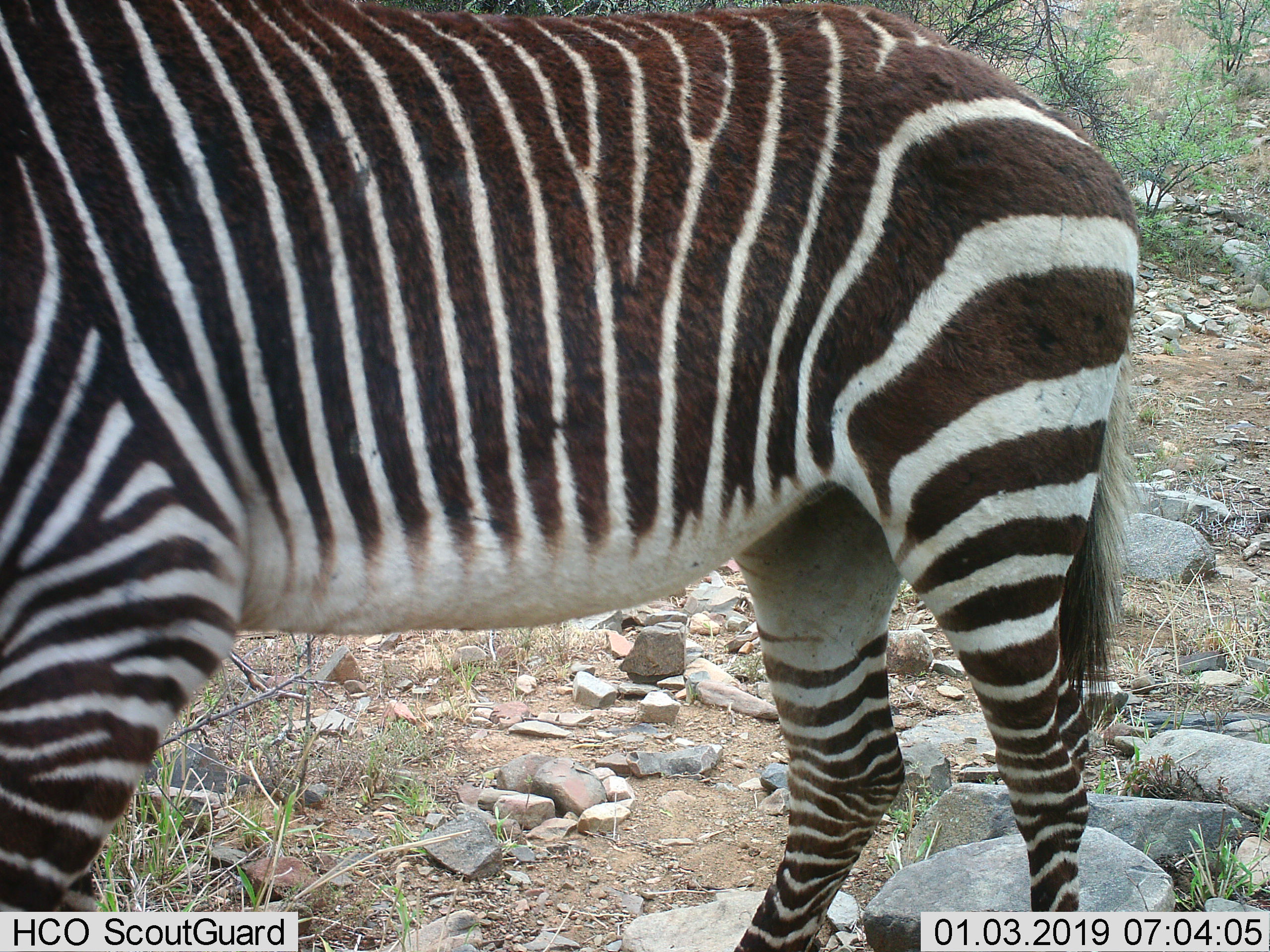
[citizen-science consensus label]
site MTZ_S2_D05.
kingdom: Animalia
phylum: Chordata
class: Mammalia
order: Perissodactyla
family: Equidae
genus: Equus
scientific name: Equus zebra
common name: mountain zebra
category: zebramountain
Zebramountain (mountain zebra) (Equus zebra), count 1. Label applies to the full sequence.